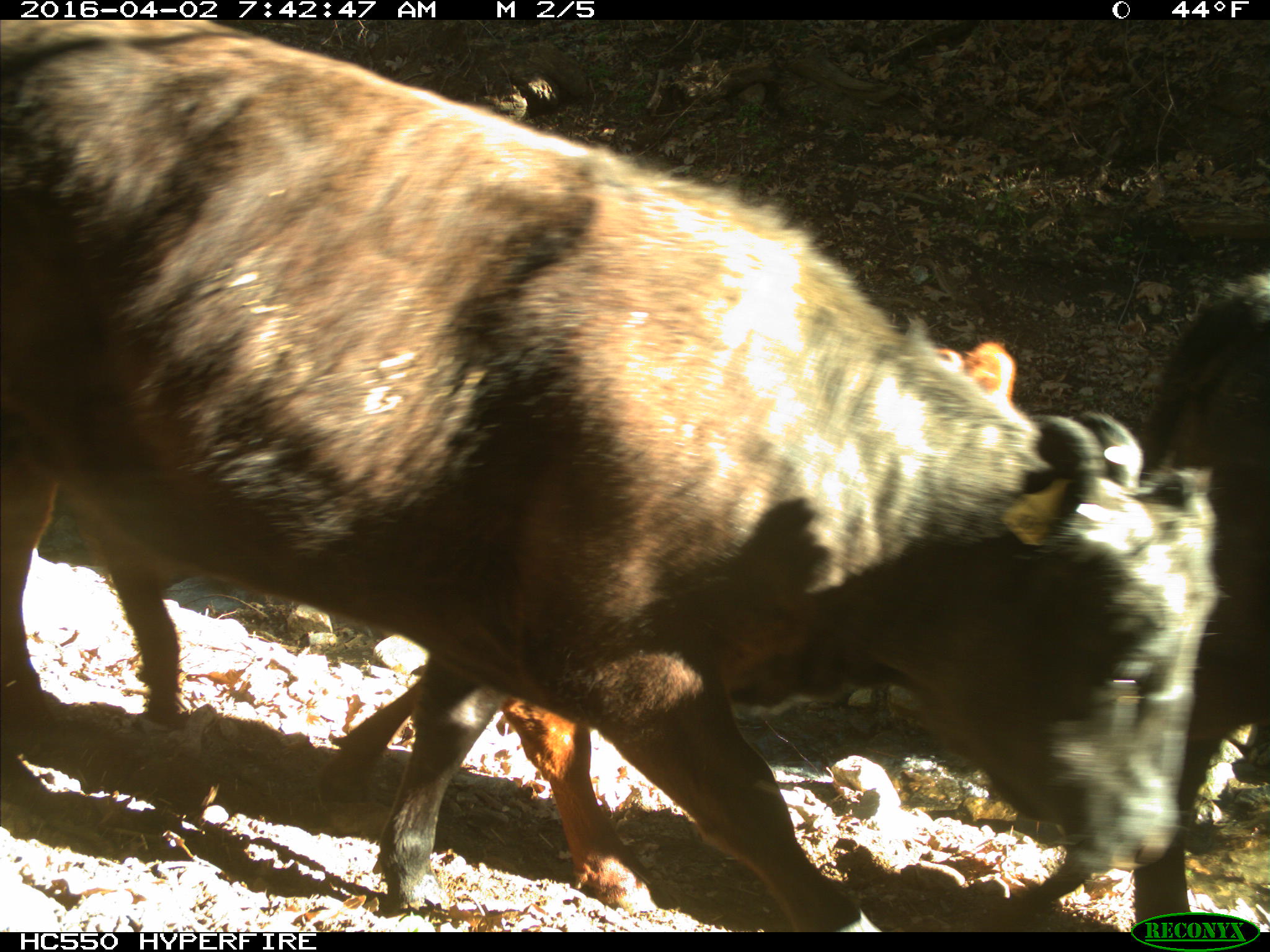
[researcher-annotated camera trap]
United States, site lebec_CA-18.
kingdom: Animalia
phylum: Chordata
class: Mammalia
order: Artiodactyla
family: Bovidae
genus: Bos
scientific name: Bos taurus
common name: domestic cow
Bos taurus (domestic cow).